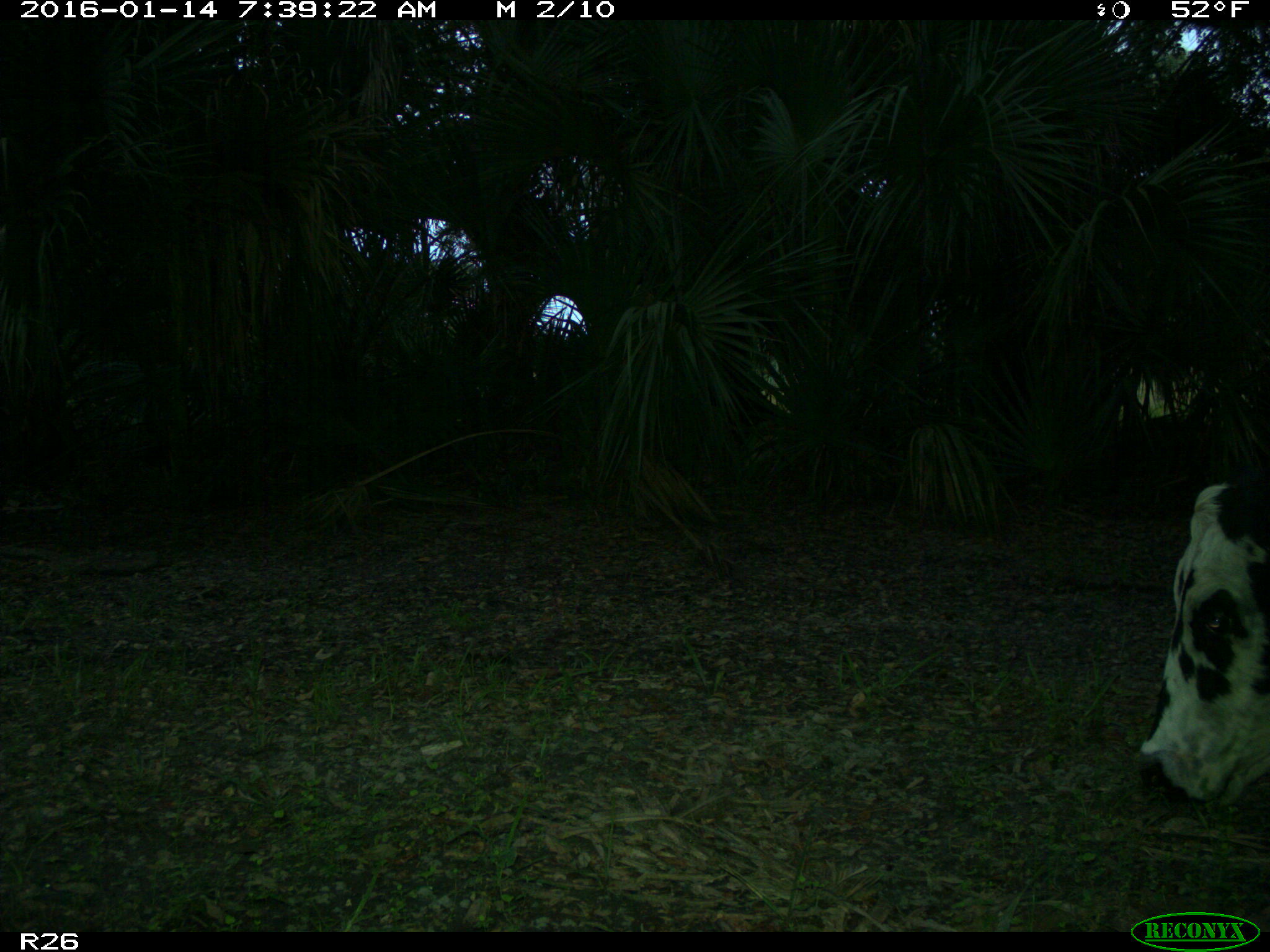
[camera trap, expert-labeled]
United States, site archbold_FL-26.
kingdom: Animalia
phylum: Chordata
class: Mammalia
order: Artiodactyla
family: Bovidae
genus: Bos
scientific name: Bos taurus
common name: domestic cow